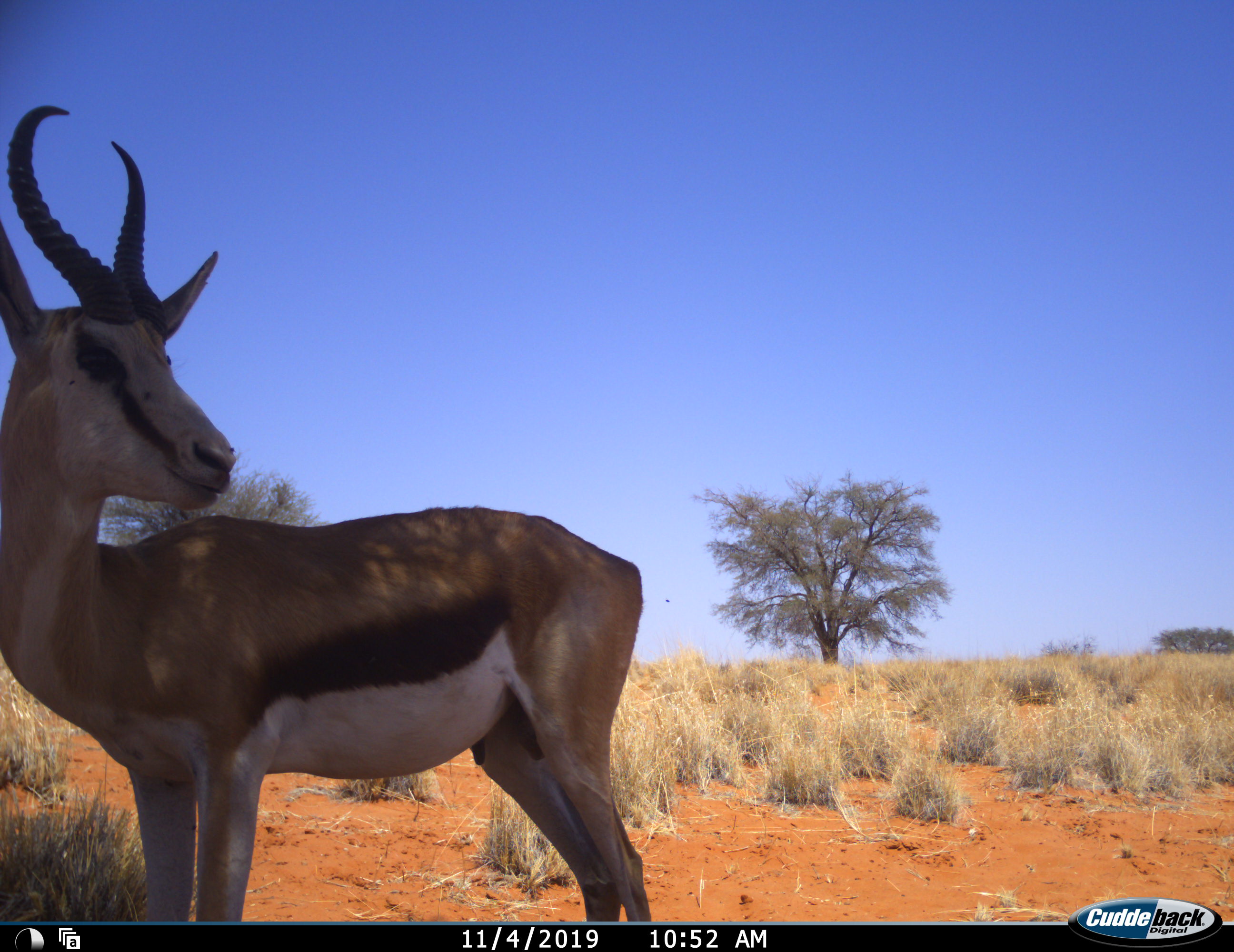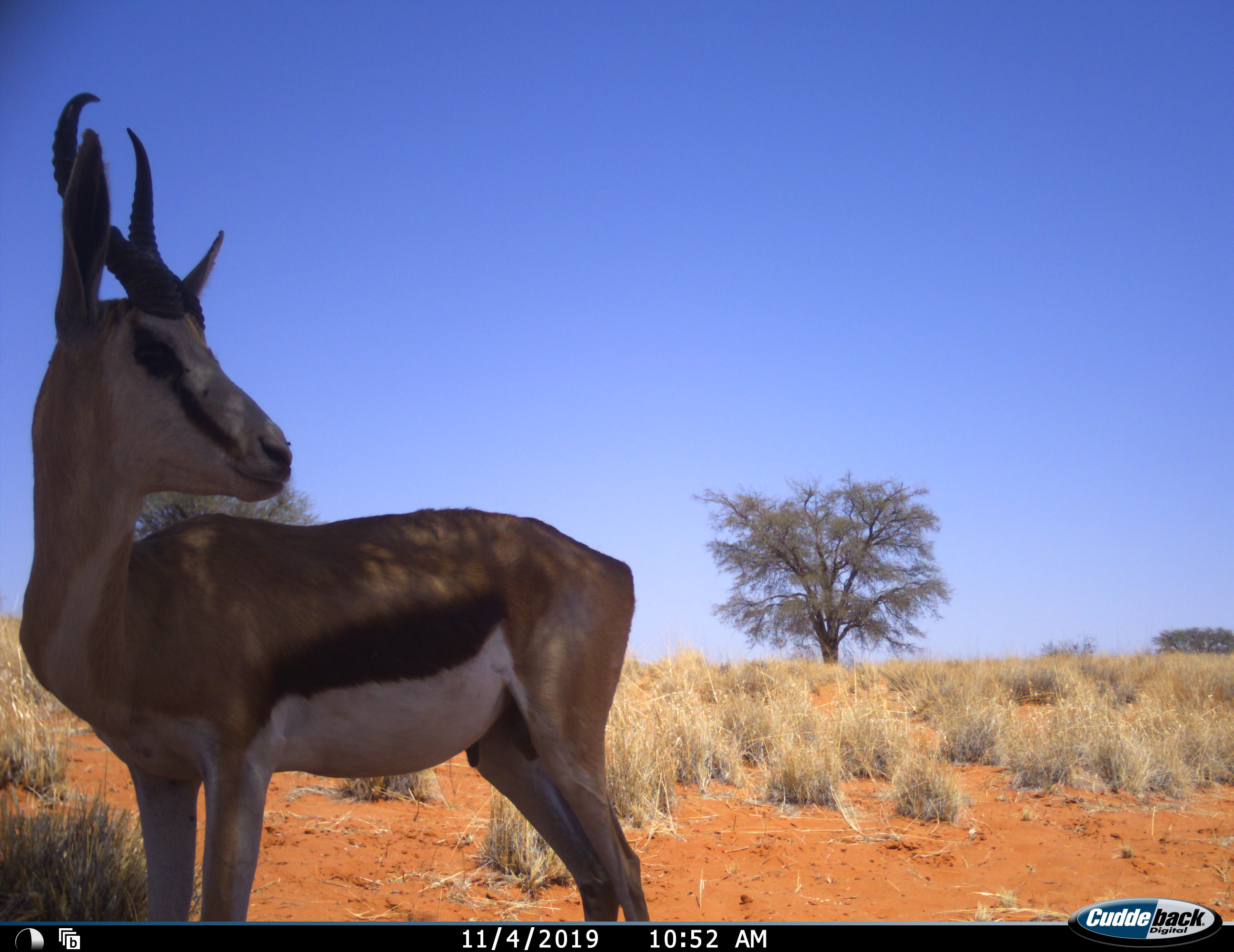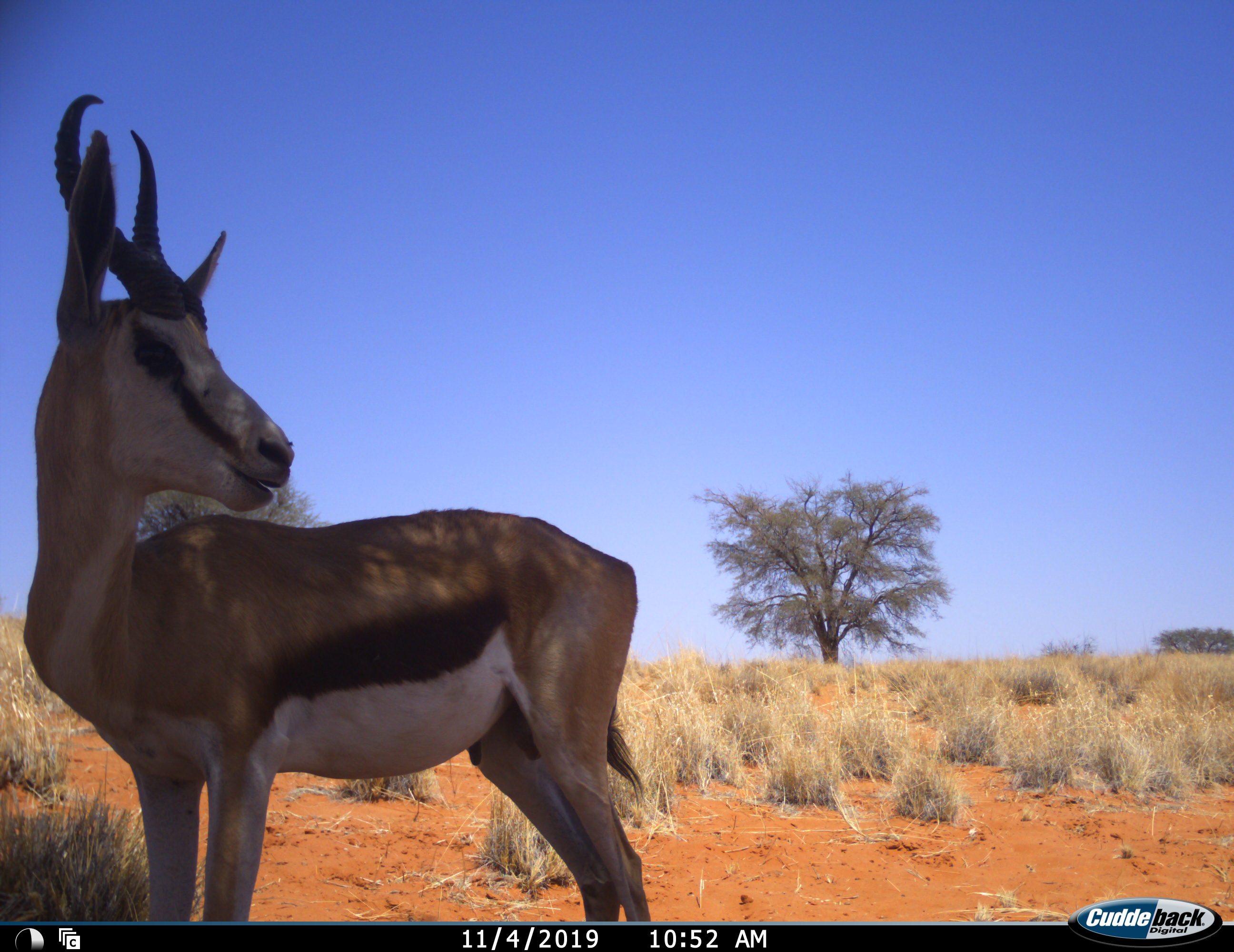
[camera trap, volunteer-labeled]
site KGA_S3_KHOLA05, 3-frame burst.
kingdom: Animalia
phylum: Chordata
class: Mammalia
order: Artiodactyla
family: Bovidae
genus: Antidorcas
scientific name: Antidorcas marsupialis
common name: springbok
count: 1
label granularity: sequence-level